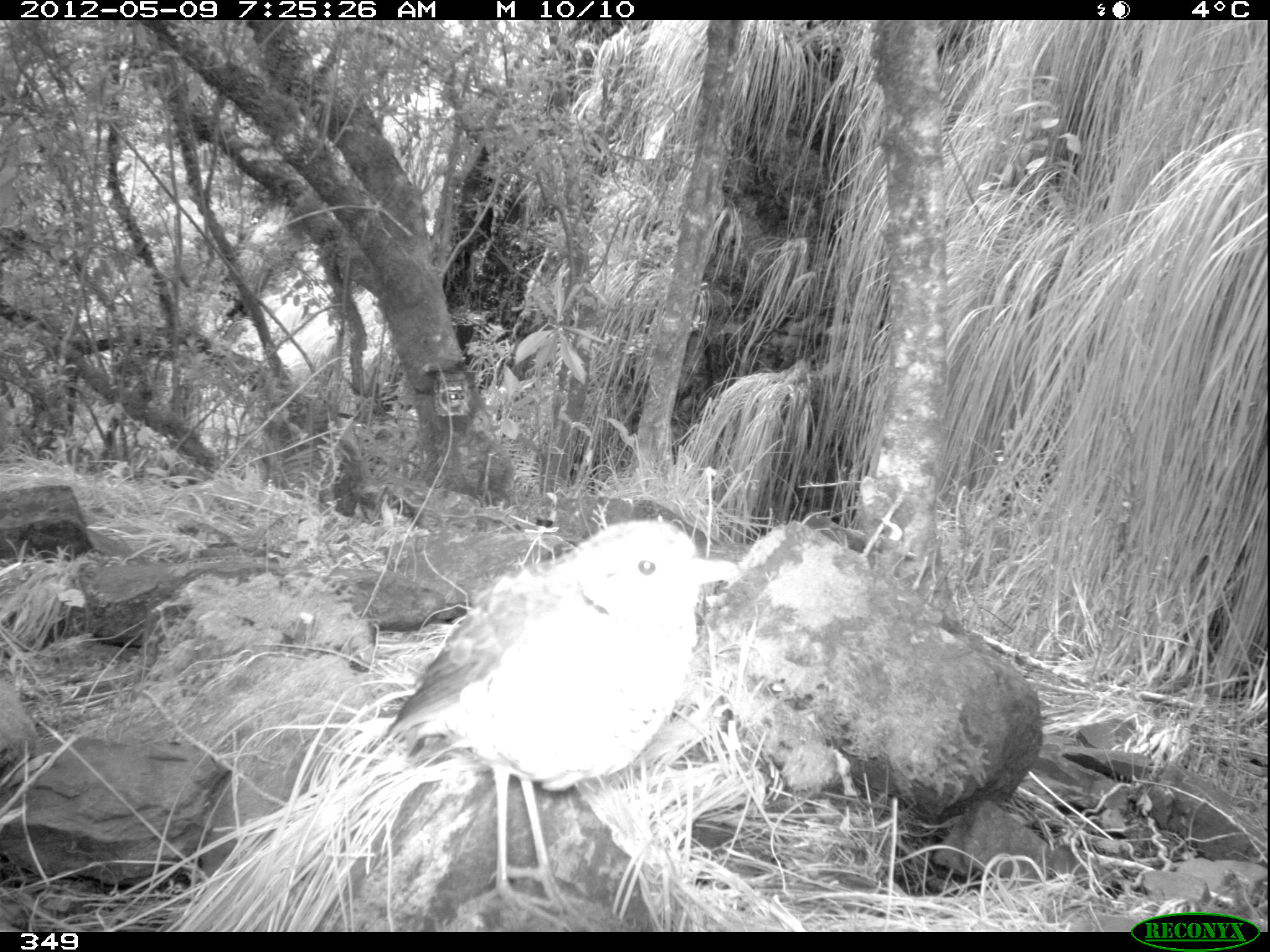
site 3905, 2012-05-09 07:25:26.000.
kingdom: Animalia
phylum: Chordata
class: Aves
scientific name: Aves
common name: bird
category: unknown bird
Unknown bird (bird) (Aves).